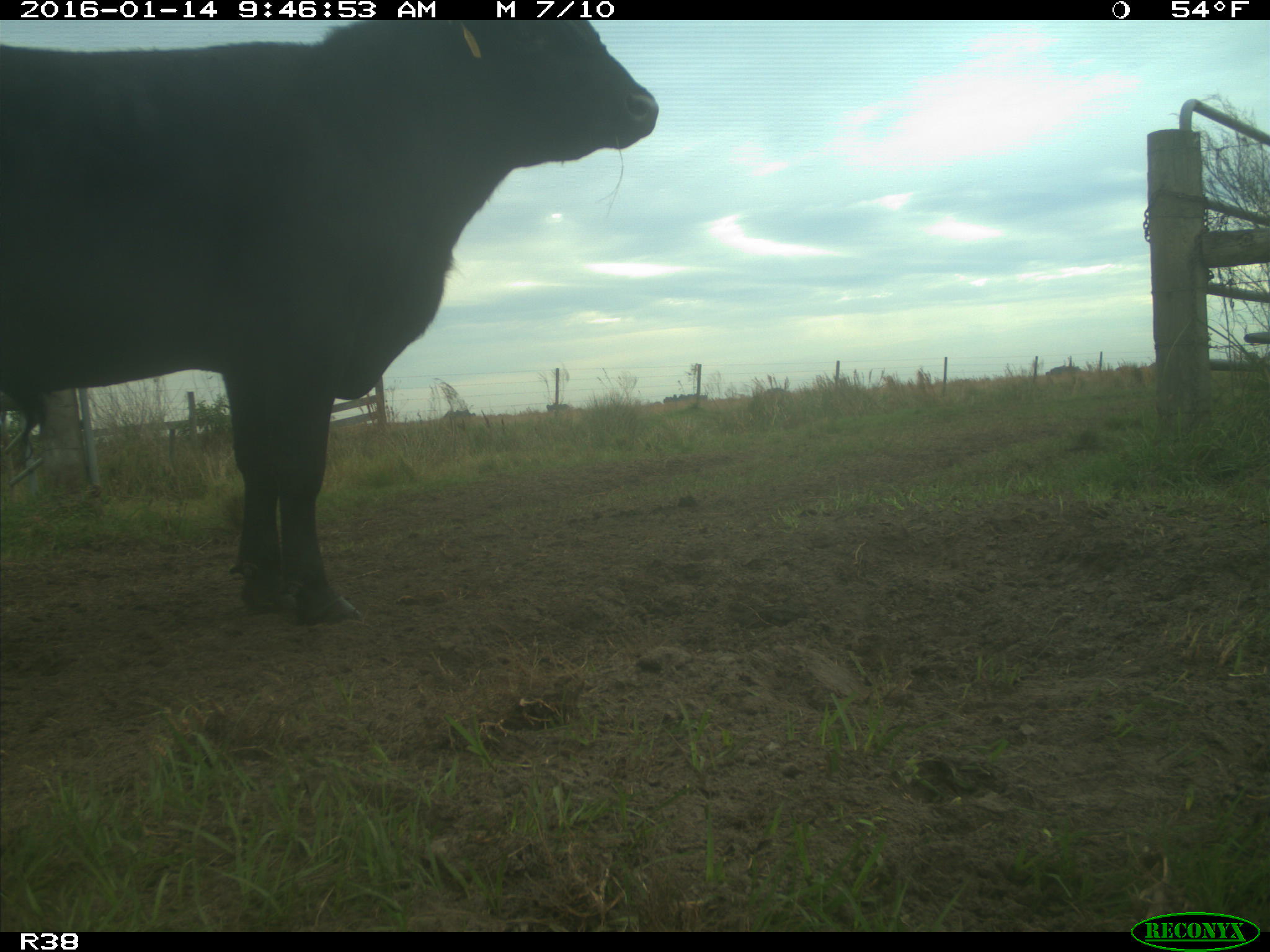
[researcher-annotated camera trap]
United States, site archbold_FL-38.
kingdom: Animalia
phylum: Chordata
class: Mammalia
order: Artiodactyla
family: Bovidae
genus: Bos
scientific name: Bos taurus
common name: domestic cow